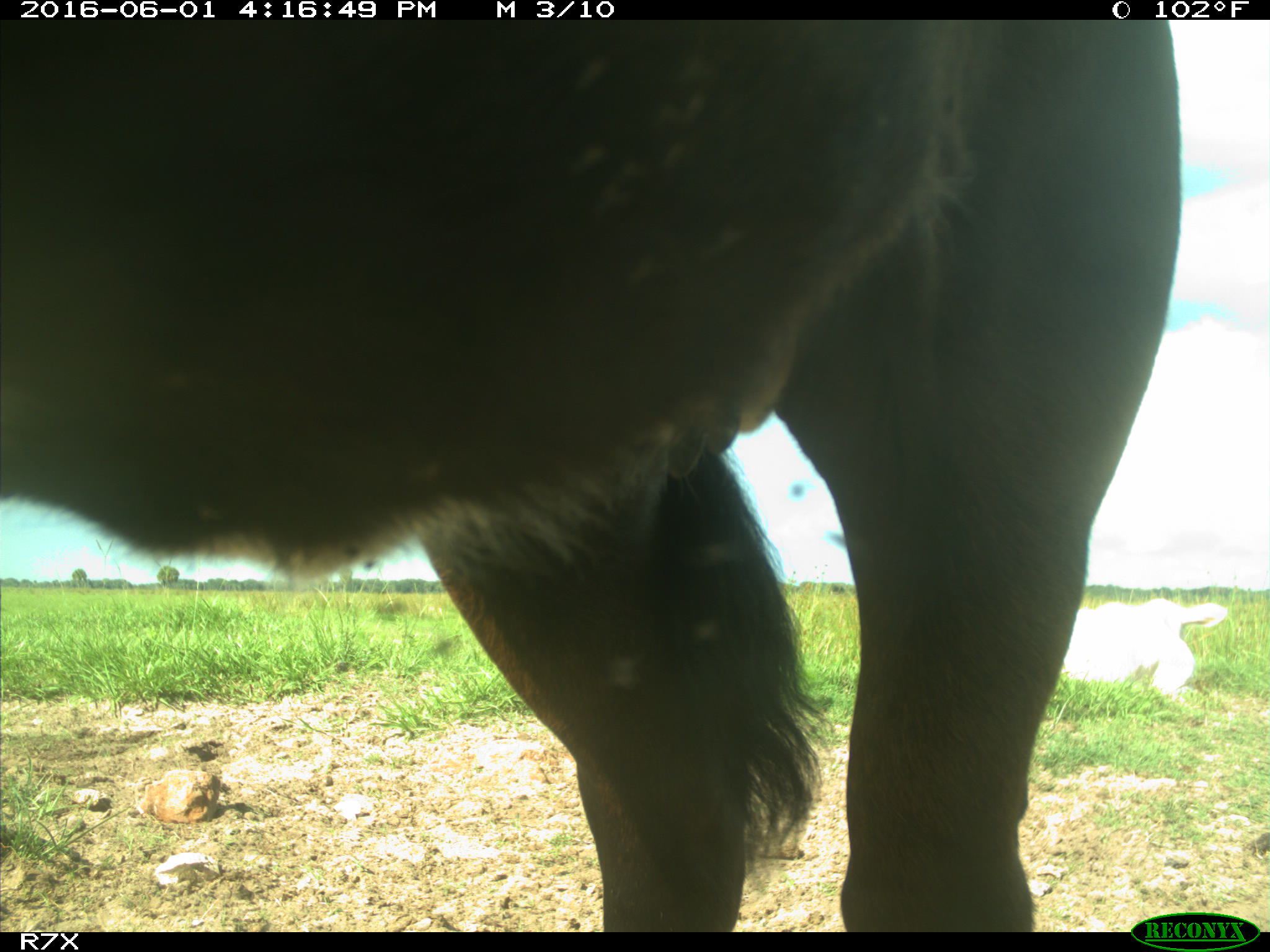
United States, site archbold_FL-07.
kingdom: Animalia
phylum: Chordata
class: Mammalia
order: Artiodactyla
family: Bovidae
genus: Bos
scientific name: Bos taurus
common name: domestic cow